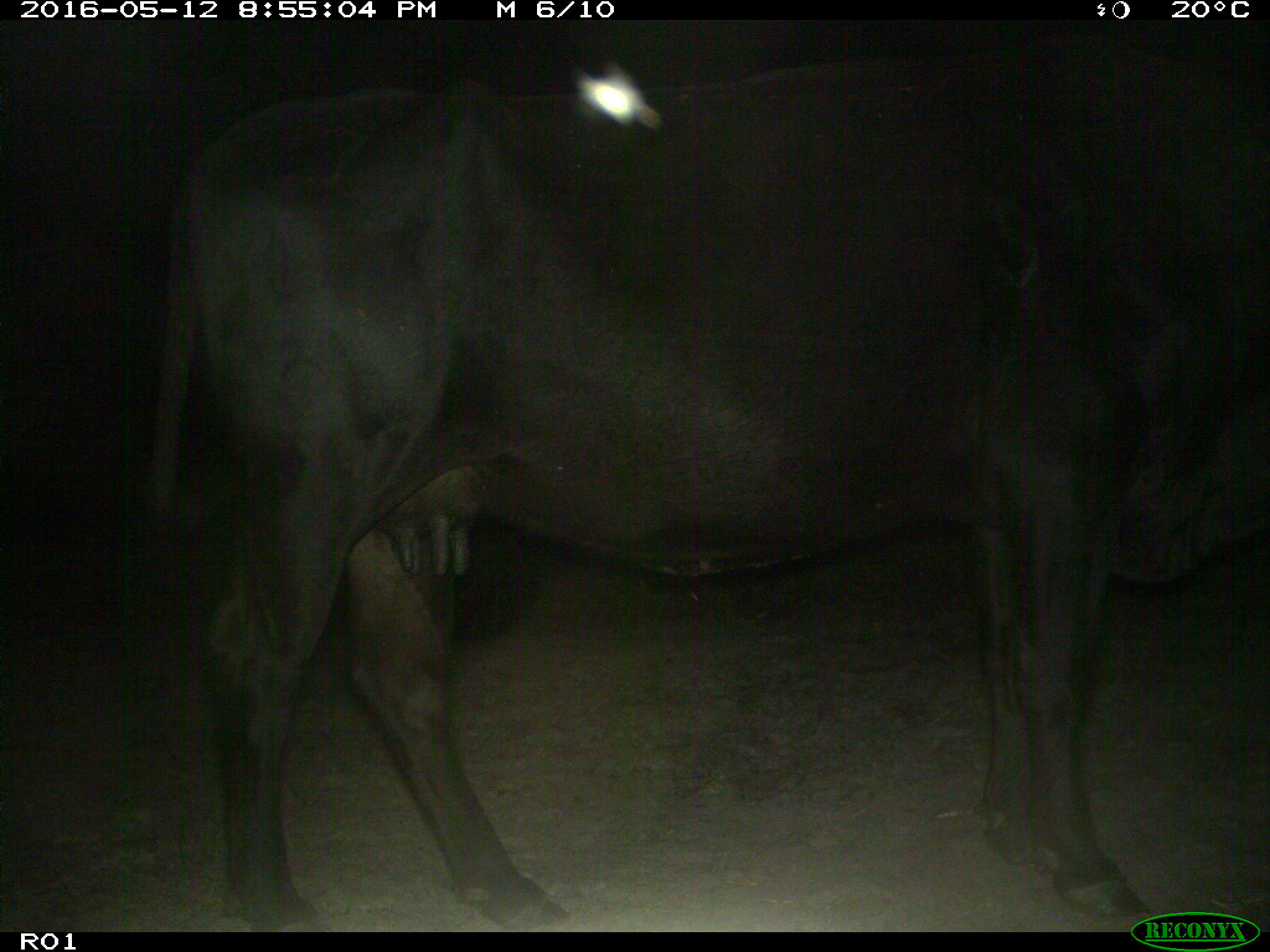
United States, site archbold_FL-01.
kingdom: Animalia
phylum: Chordata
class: Mammalia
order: Artiodactyla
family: Bovidae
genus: Bos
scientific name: Bos taurus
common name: domestic cow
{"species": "Bos taurus (domestic cow)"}